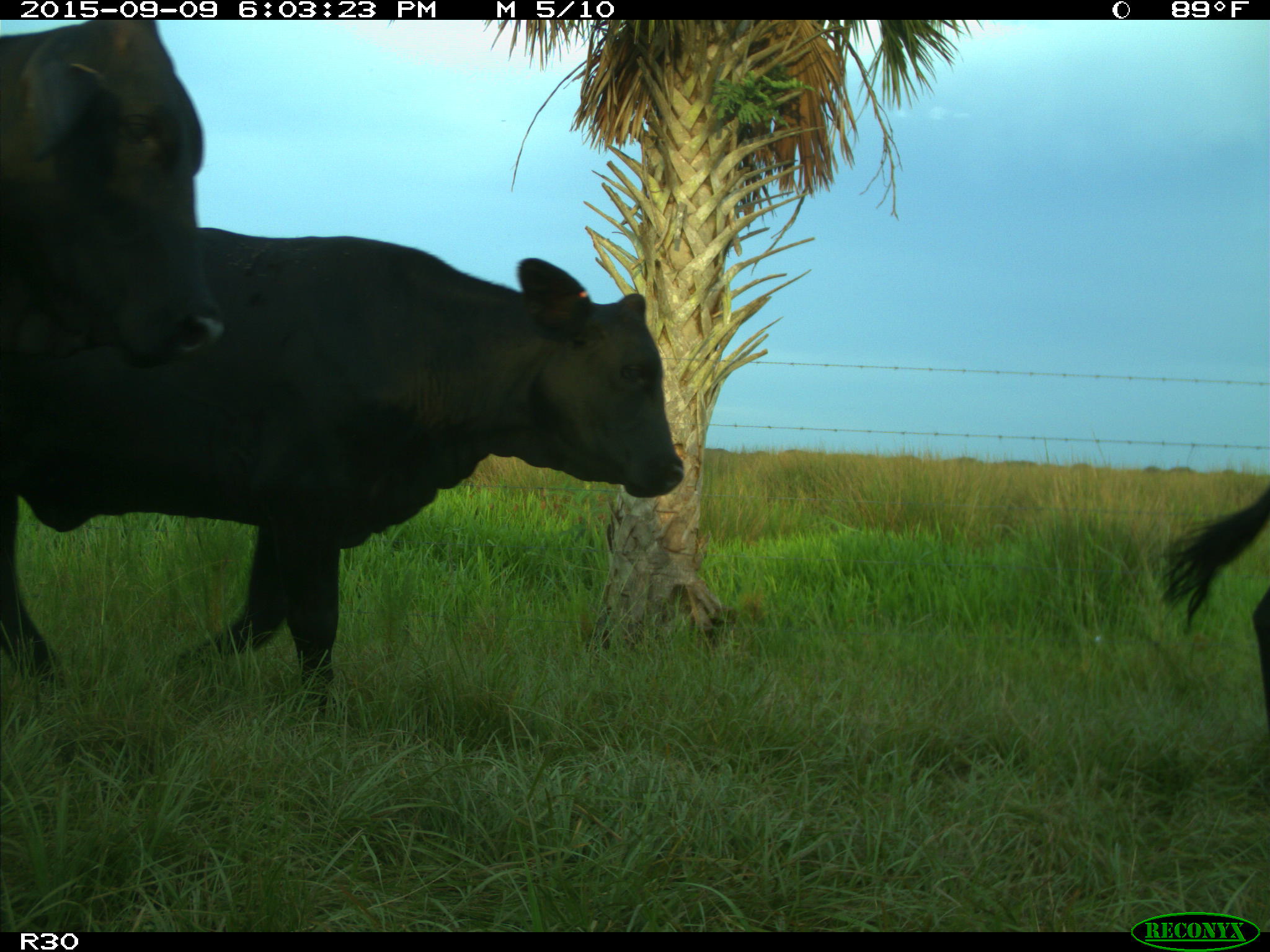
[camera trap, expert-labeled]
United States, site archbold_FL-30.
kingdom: Animalia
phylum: Chordata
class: Mammalia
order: Artiodactyla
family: Bovidae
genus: Bos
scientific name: Bos taurus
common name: domestic cow